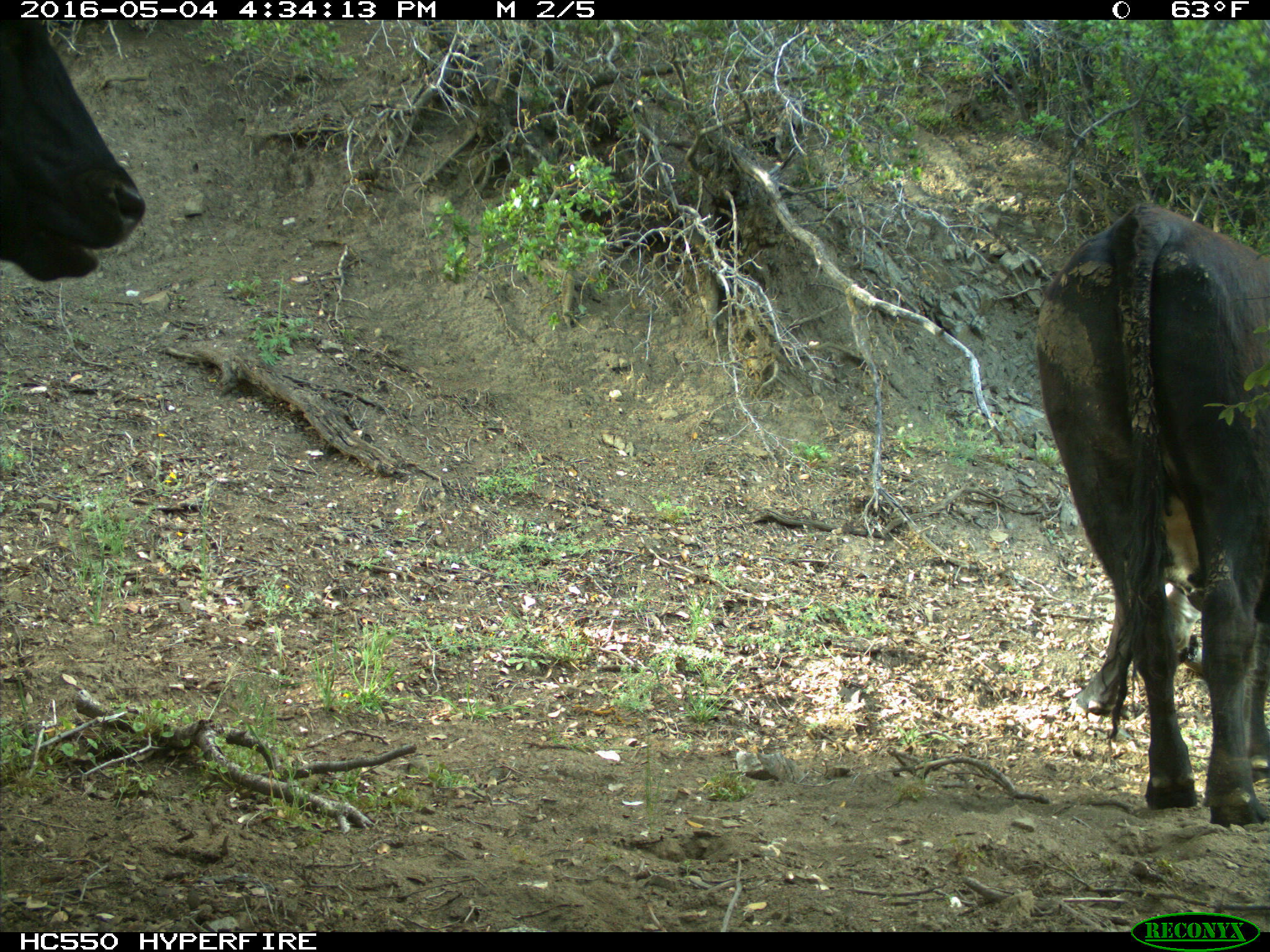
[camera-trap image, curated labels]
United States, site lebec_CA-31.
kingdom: Animalia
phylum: Chordata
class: Mammalia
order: Artiodactyla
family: Bovidae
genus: Bos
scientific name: Bos taurus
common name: domestic cow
Bos taurus (domestic cow).